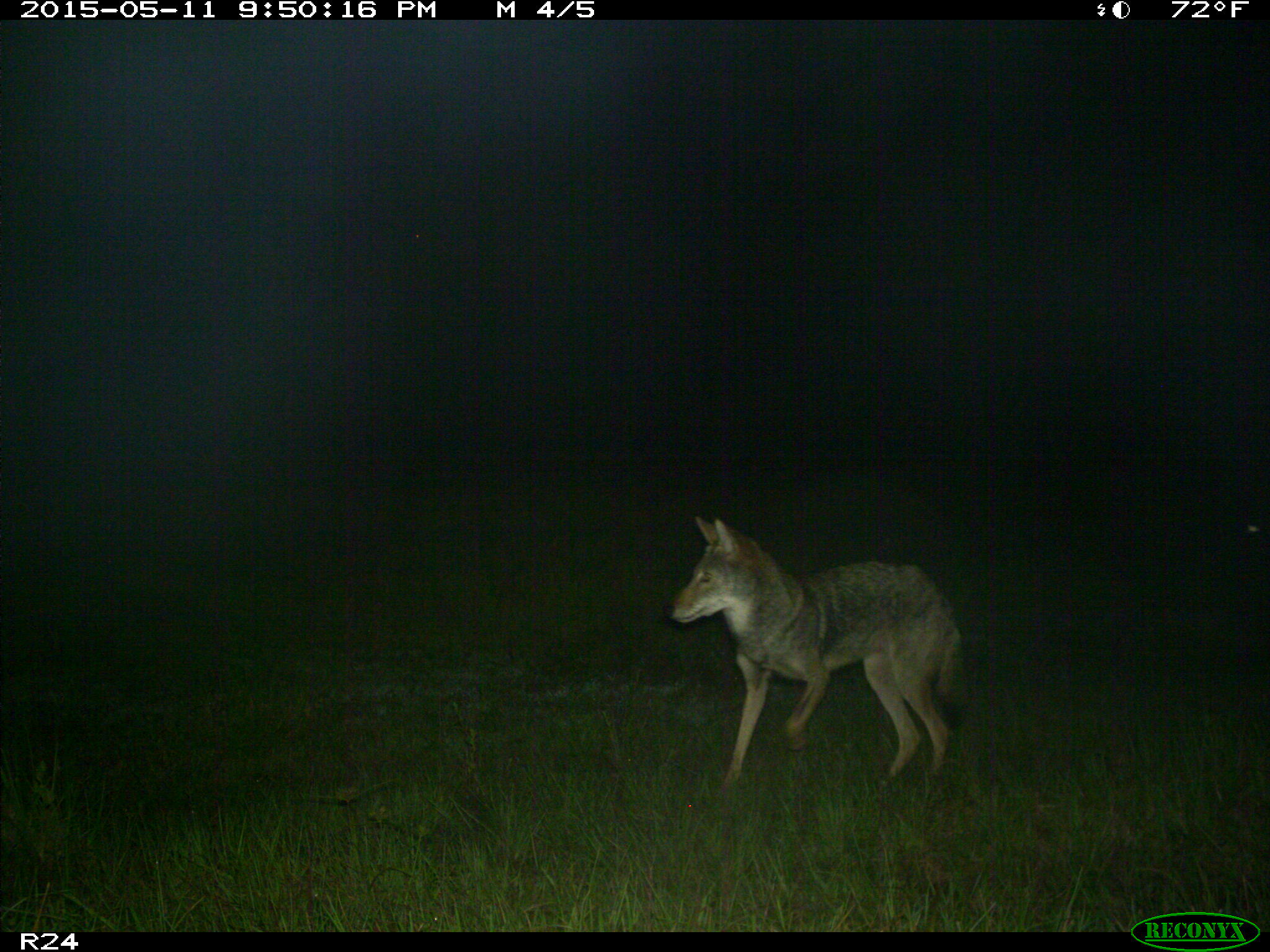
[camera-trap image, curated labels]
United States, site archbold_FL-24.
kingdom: Animalia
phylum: Chordata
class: Mammalia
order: Carnivora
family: Canidae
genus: Canis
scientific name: Canis latrans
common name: coyote